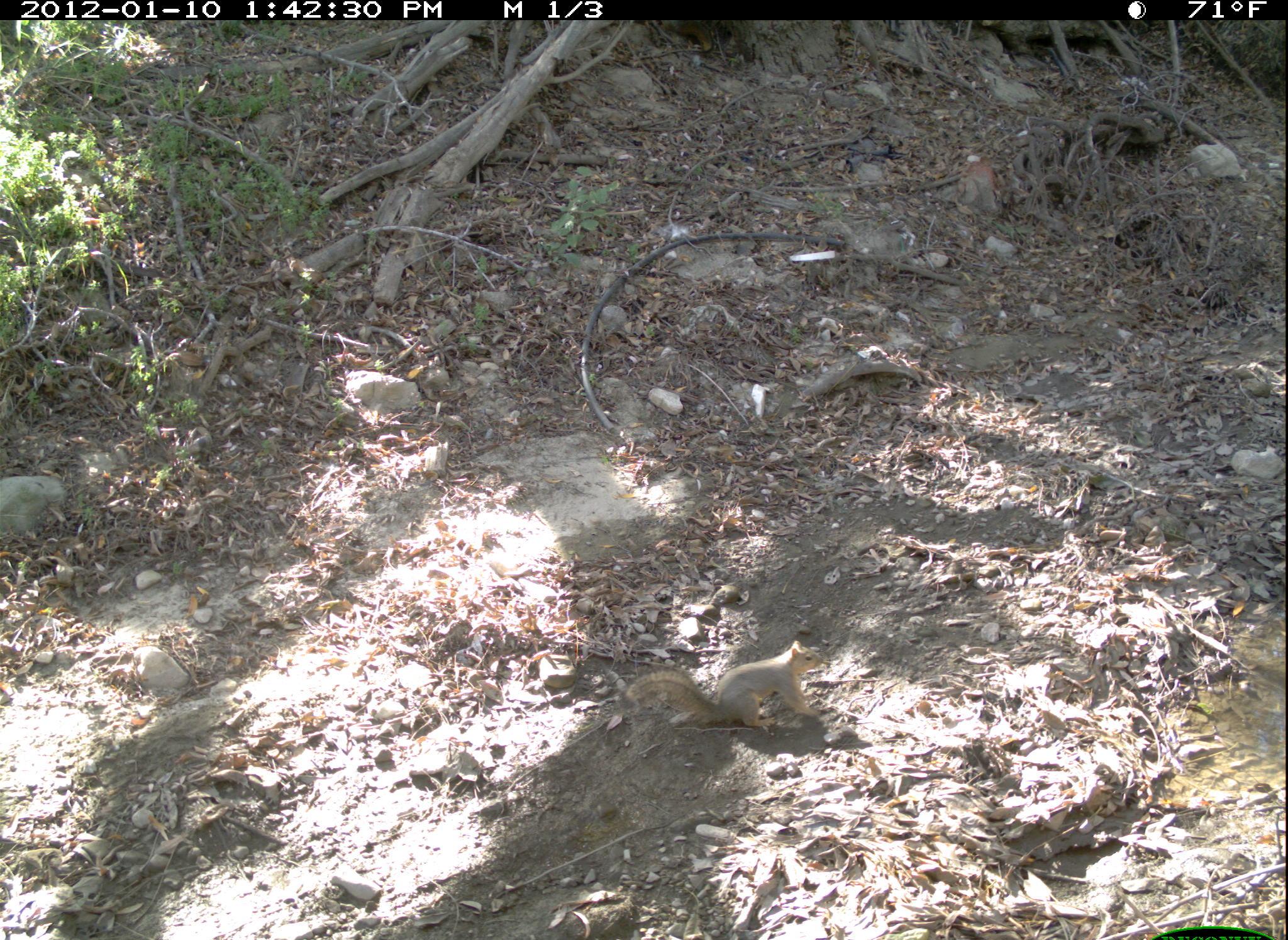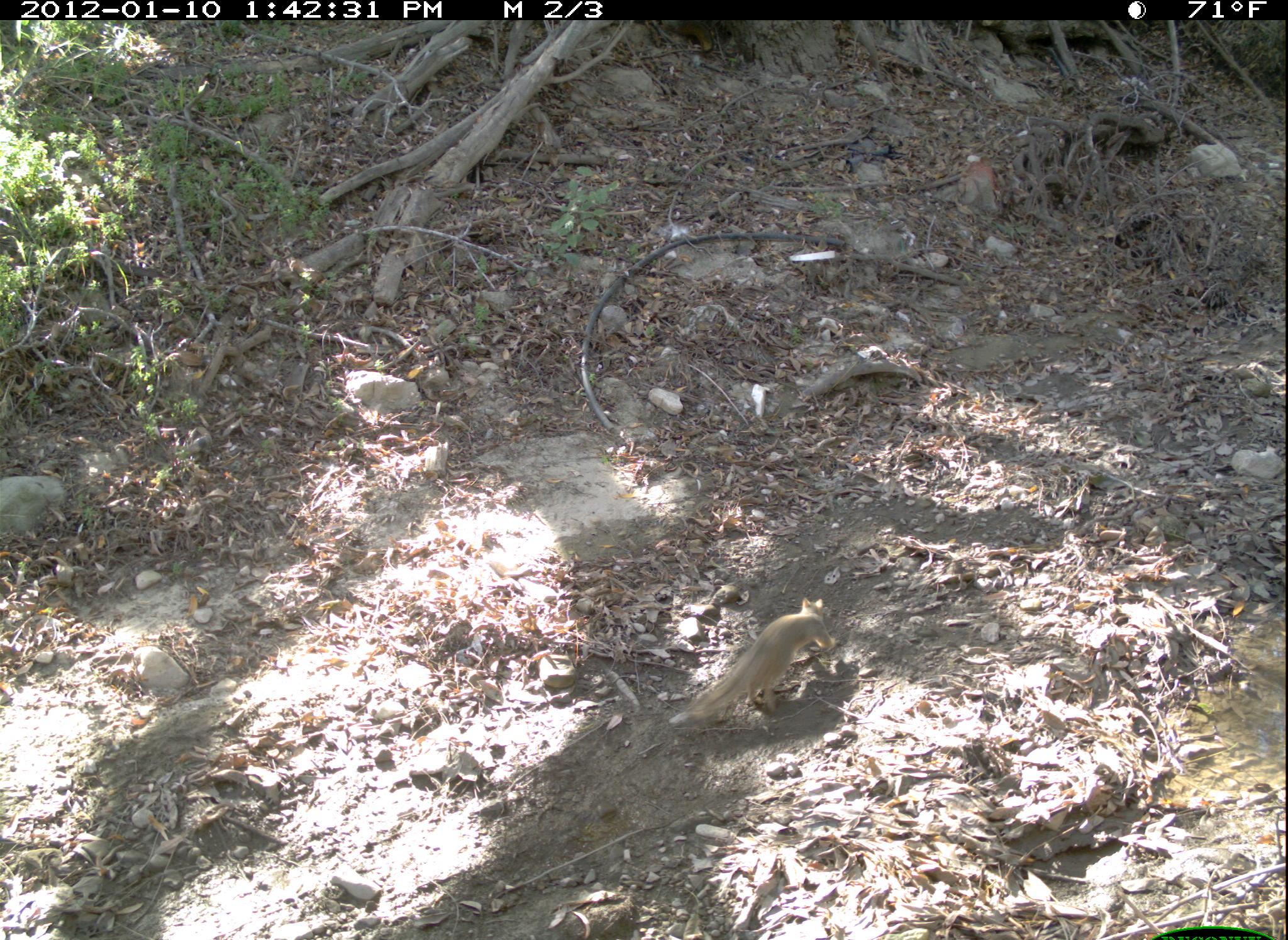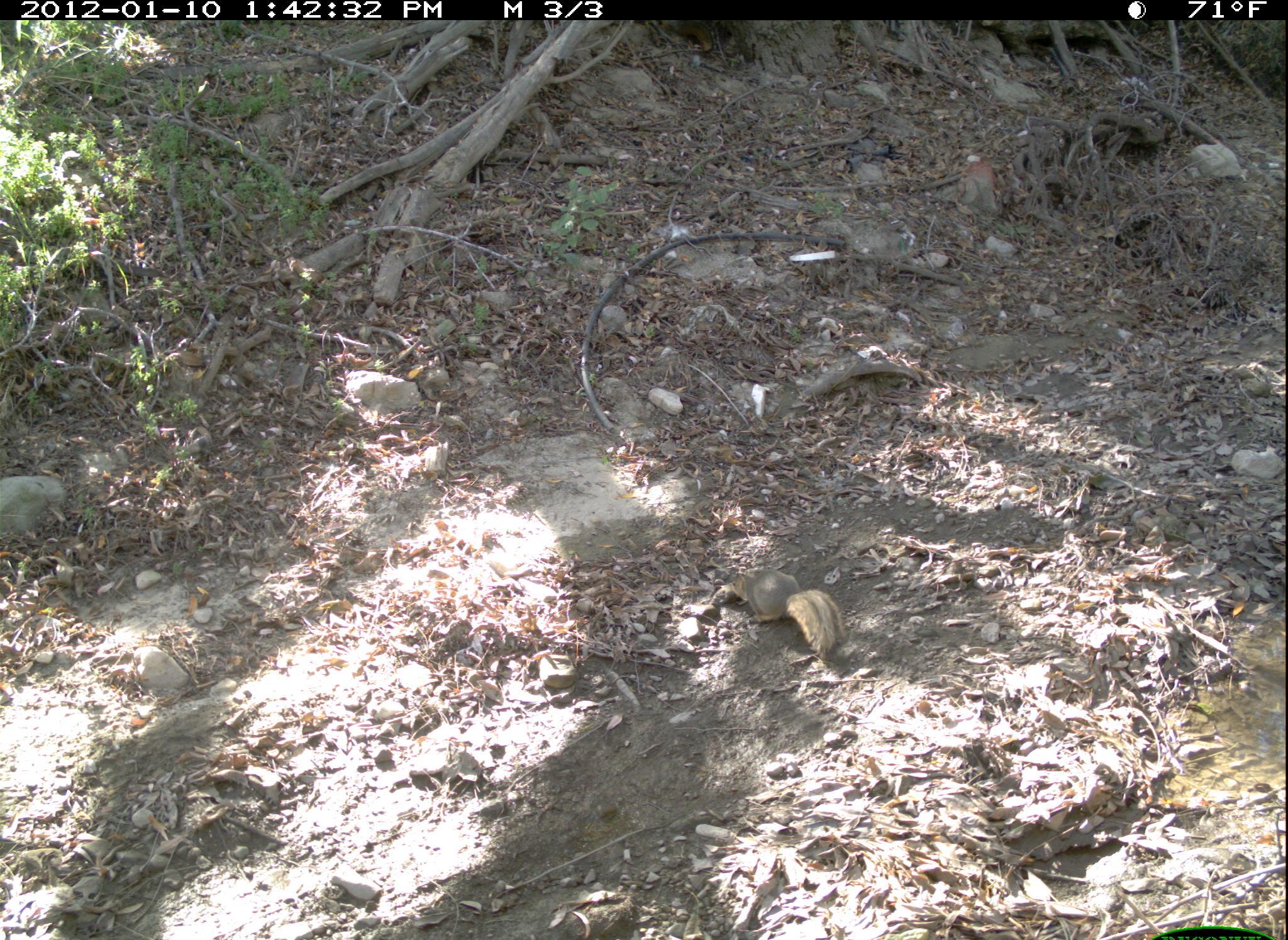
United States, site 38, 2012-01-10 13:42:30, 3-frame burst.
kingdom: Animalia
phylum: Chordata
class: Mammalia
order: Rodentia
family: Sciuridae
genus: Sciurus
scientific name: Sciurus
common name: squirrel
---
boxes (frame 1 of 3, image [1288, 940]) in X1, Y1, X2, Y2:
squirrel: 625, 620, 836, 754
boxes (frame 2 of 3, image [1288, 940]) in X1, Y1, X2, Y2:
squirrel: 667, 572, 858, 743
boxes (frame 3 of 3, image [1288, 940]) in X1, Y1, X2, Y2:
squirrel: 710, 551, 853, 667